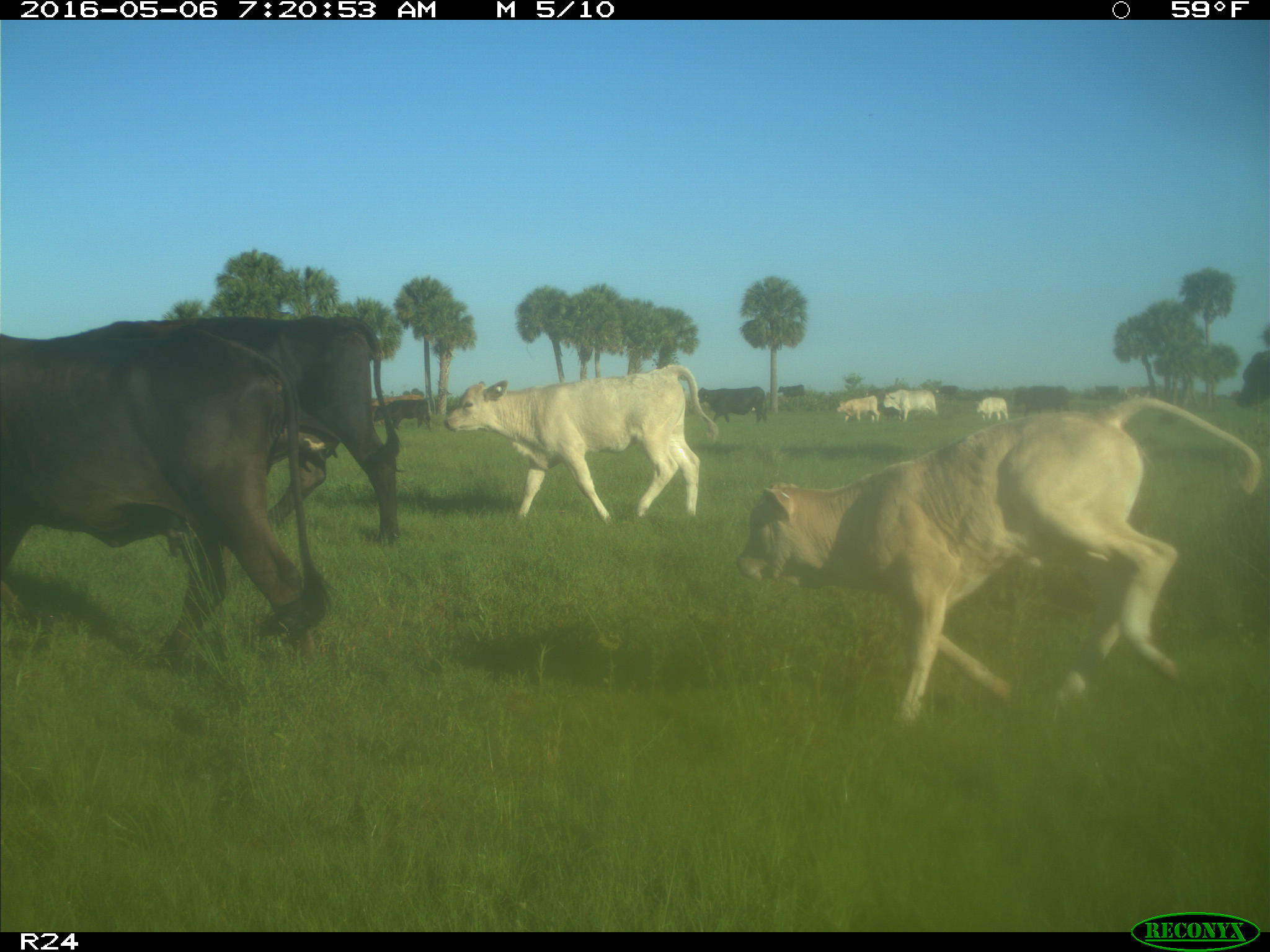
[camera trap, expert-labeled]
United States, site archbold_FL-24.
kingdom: Animalia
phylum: Chordata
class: Mammalia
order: Artiodactyla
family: Bovidae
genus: Bos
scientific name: Bos taurus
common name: domestic cow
Bos taurus (domestic cow).